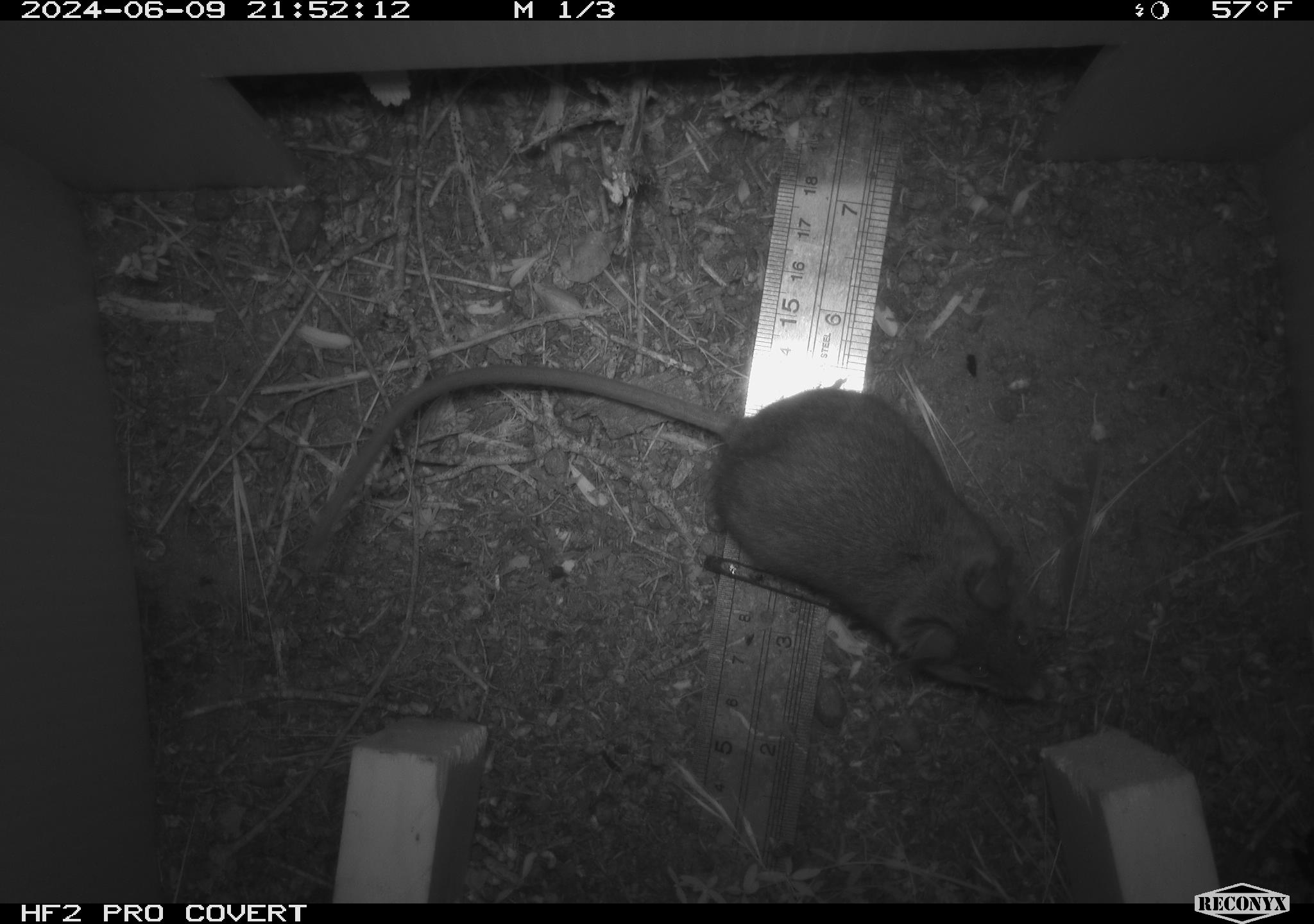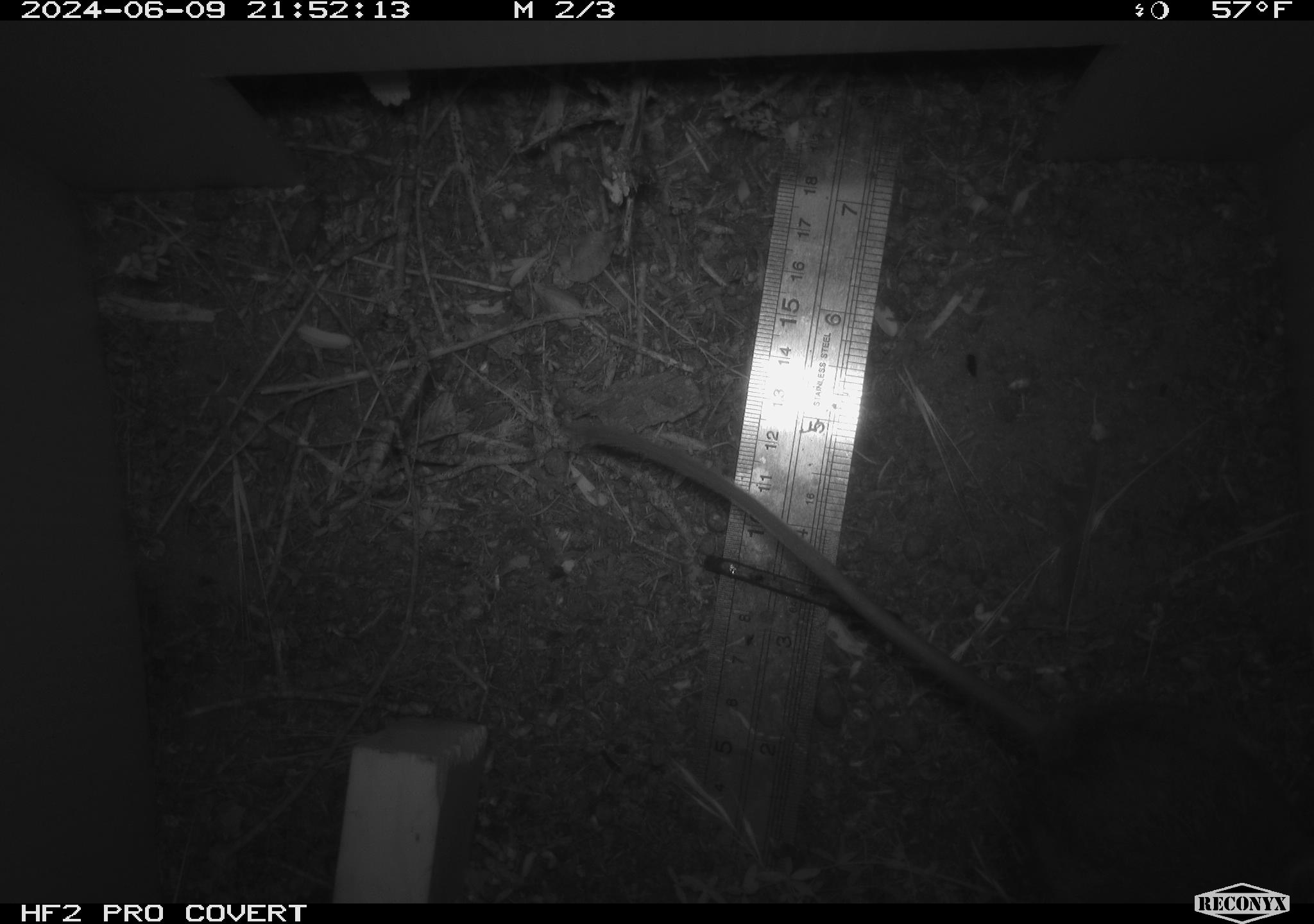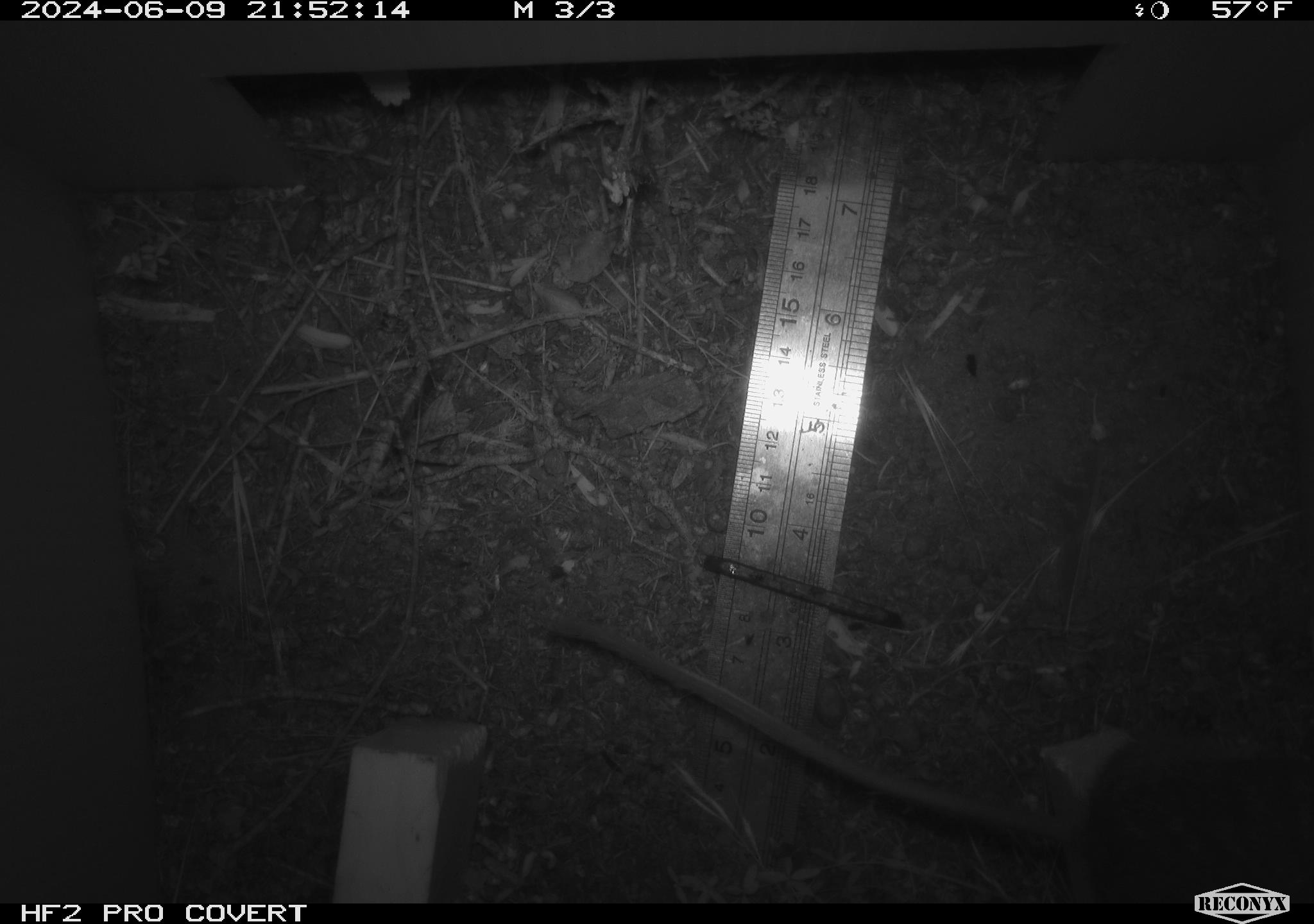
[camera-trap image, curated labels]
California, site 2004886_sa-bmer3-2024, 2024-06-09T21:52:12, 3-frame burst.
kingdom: Animalia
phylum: Chordata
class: Mammalia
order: Rodentia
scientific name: Rodentia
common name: mouse species